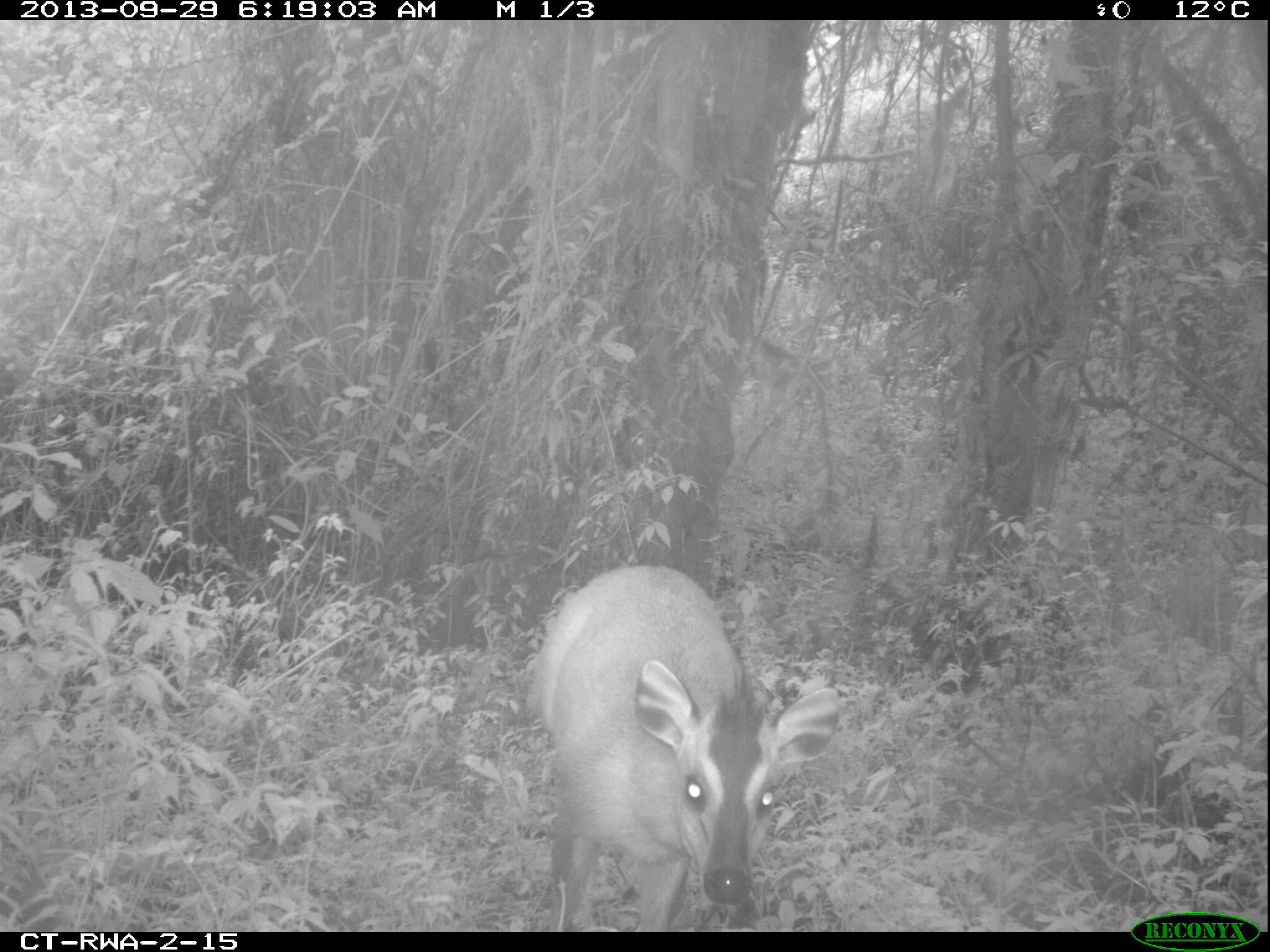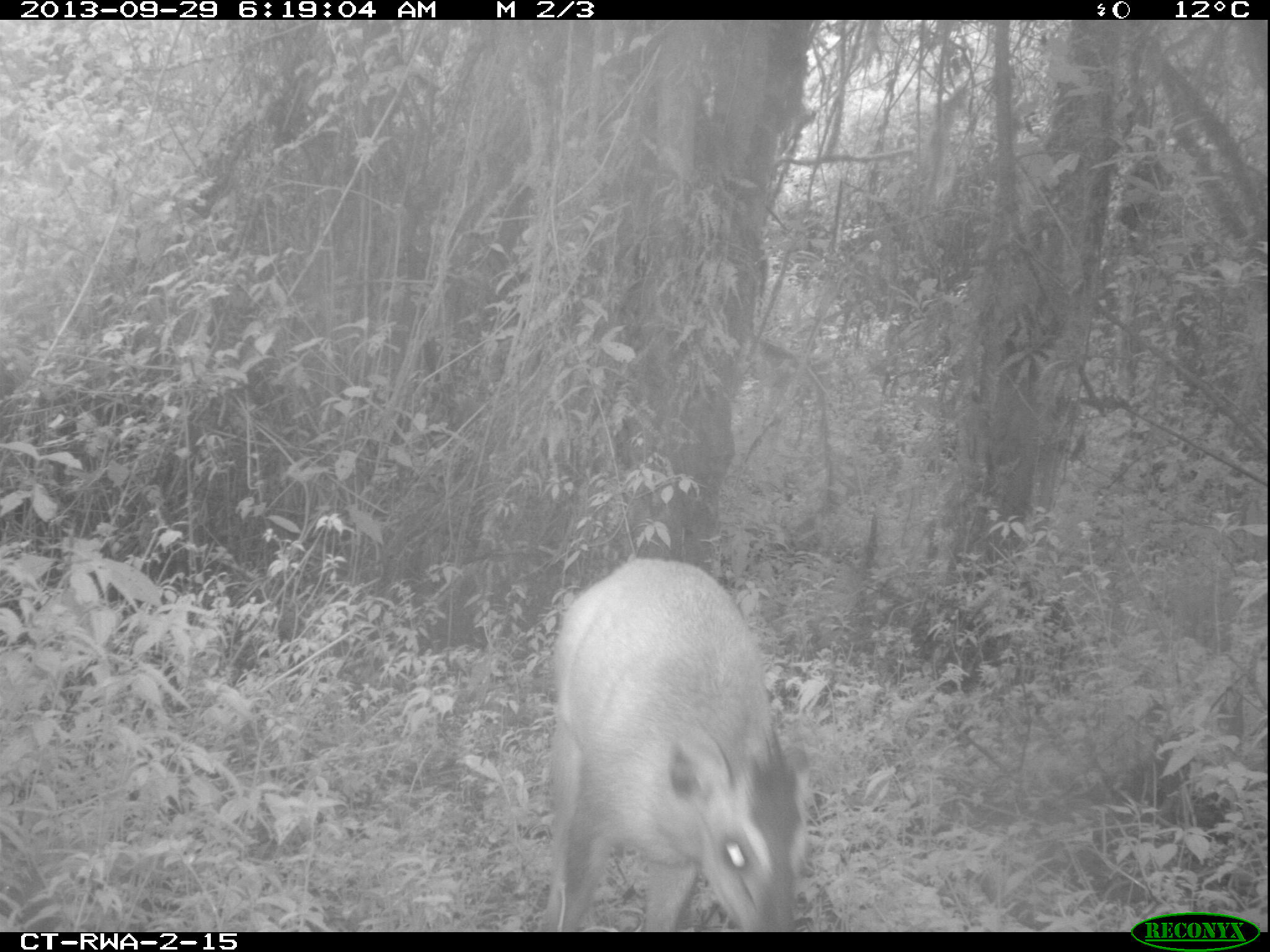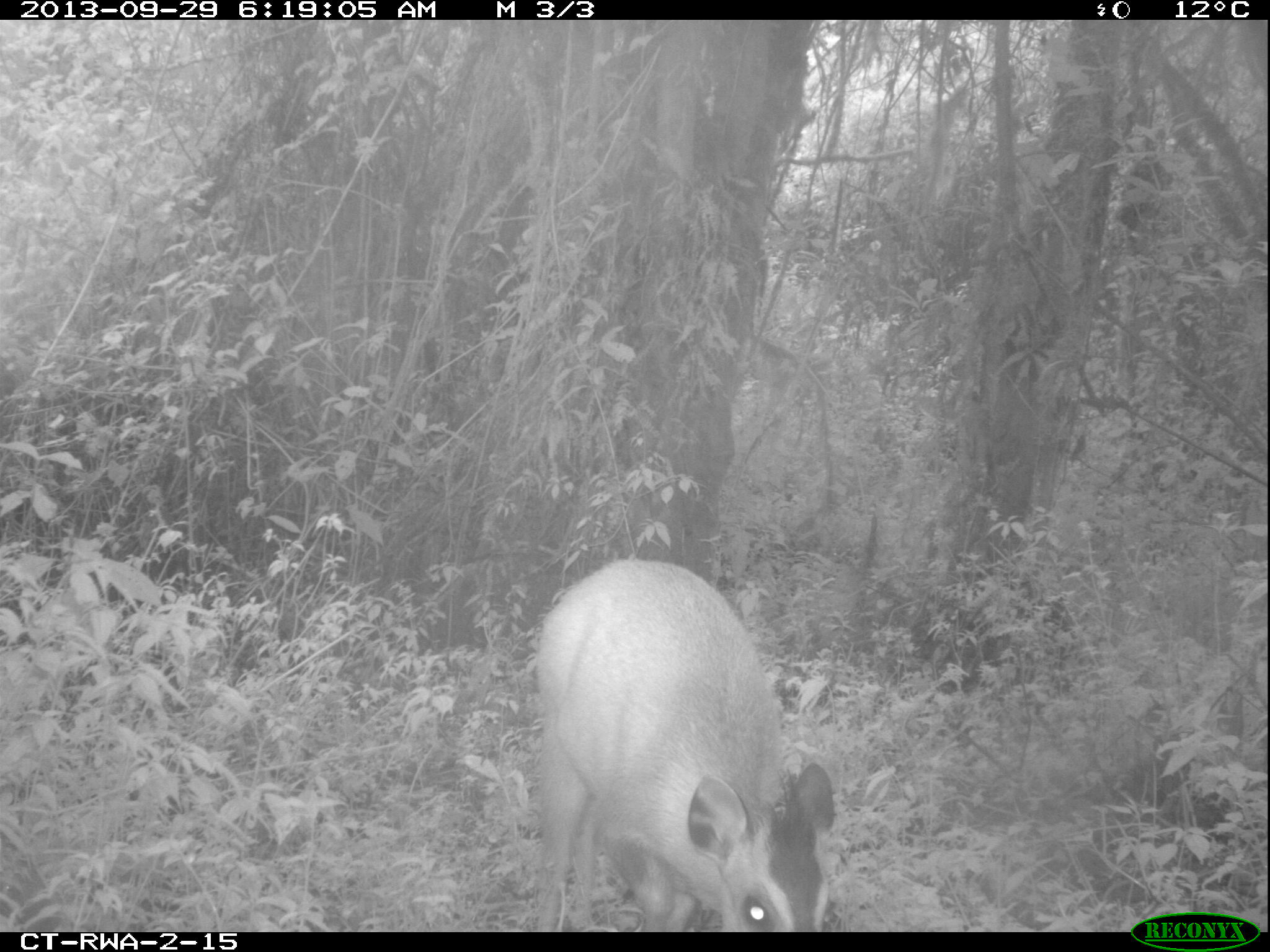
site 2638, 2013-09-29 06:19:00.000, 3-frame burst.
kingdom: Animalia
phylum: Chordata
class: Mammalia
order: Artiodactyla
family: Bovidae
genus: Cephalophus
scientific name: Cephalophus nigrifrons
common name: black-fronted duiker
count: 1